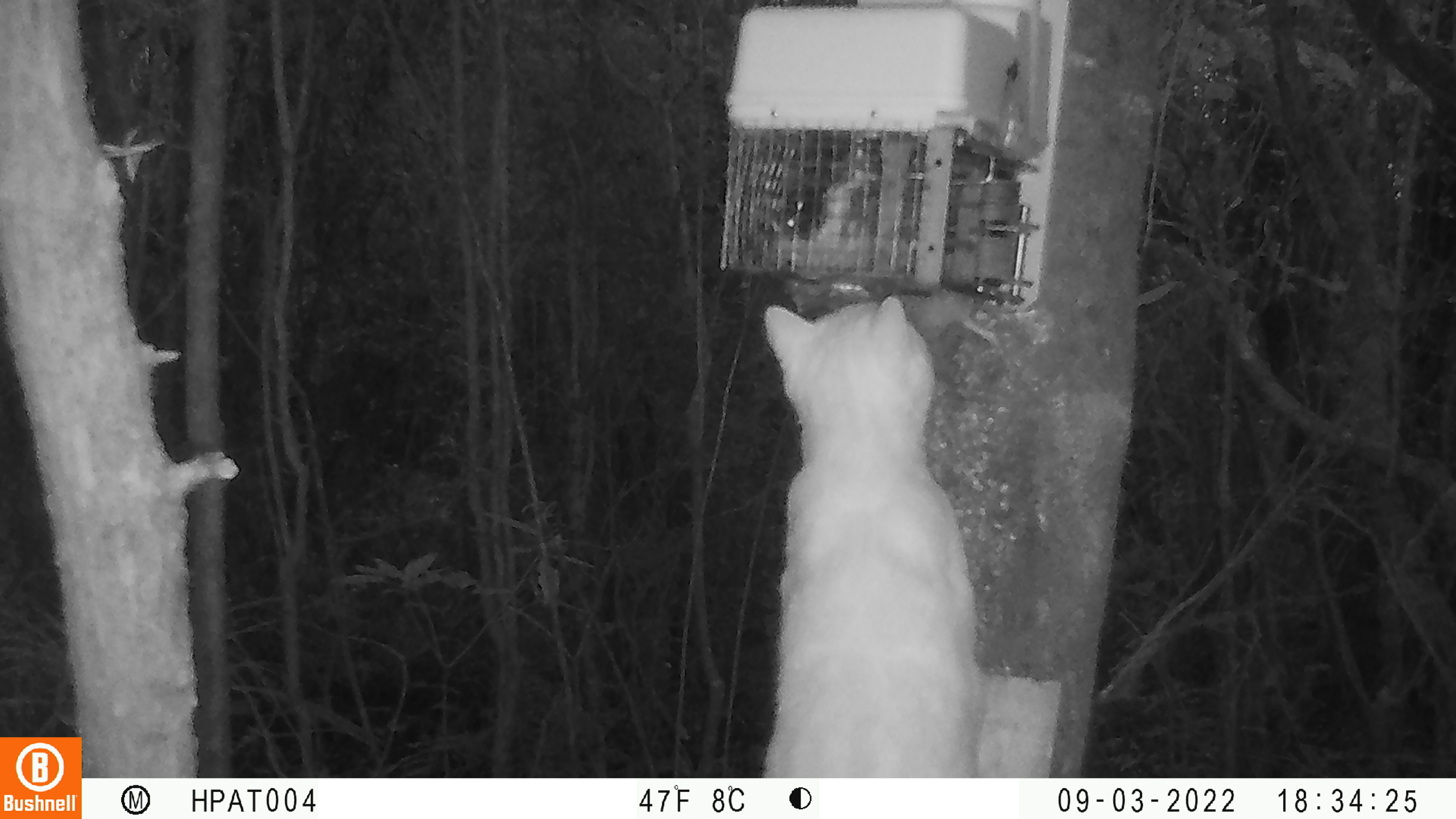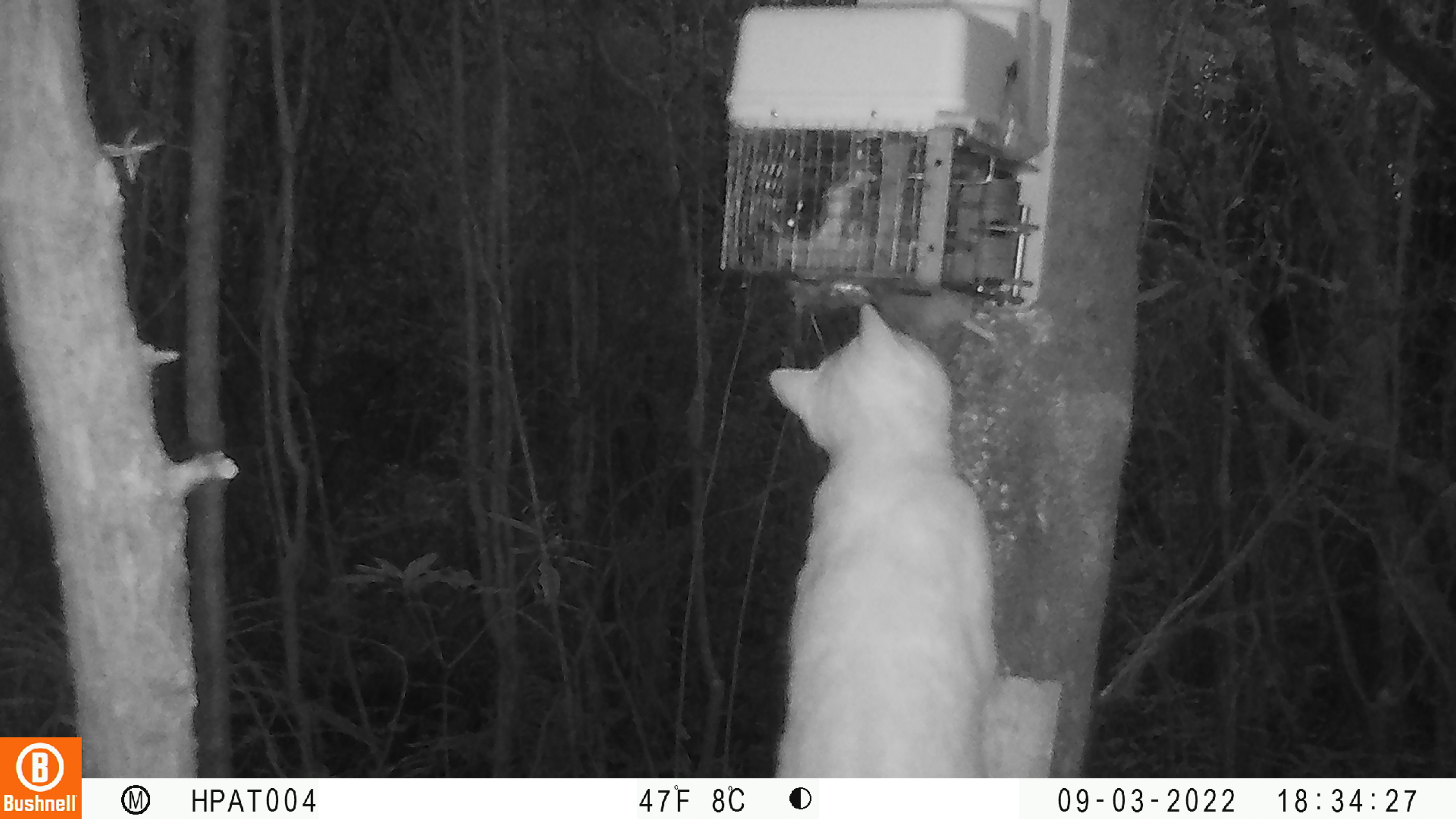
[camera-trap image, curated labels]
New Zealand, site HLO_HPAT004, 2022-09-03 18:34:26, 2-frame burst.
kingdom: Animalia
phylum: Chordata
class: Mammalia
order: Carnivora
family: Felidae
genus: Felis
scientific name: Felis catus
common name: domestic cat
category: cat